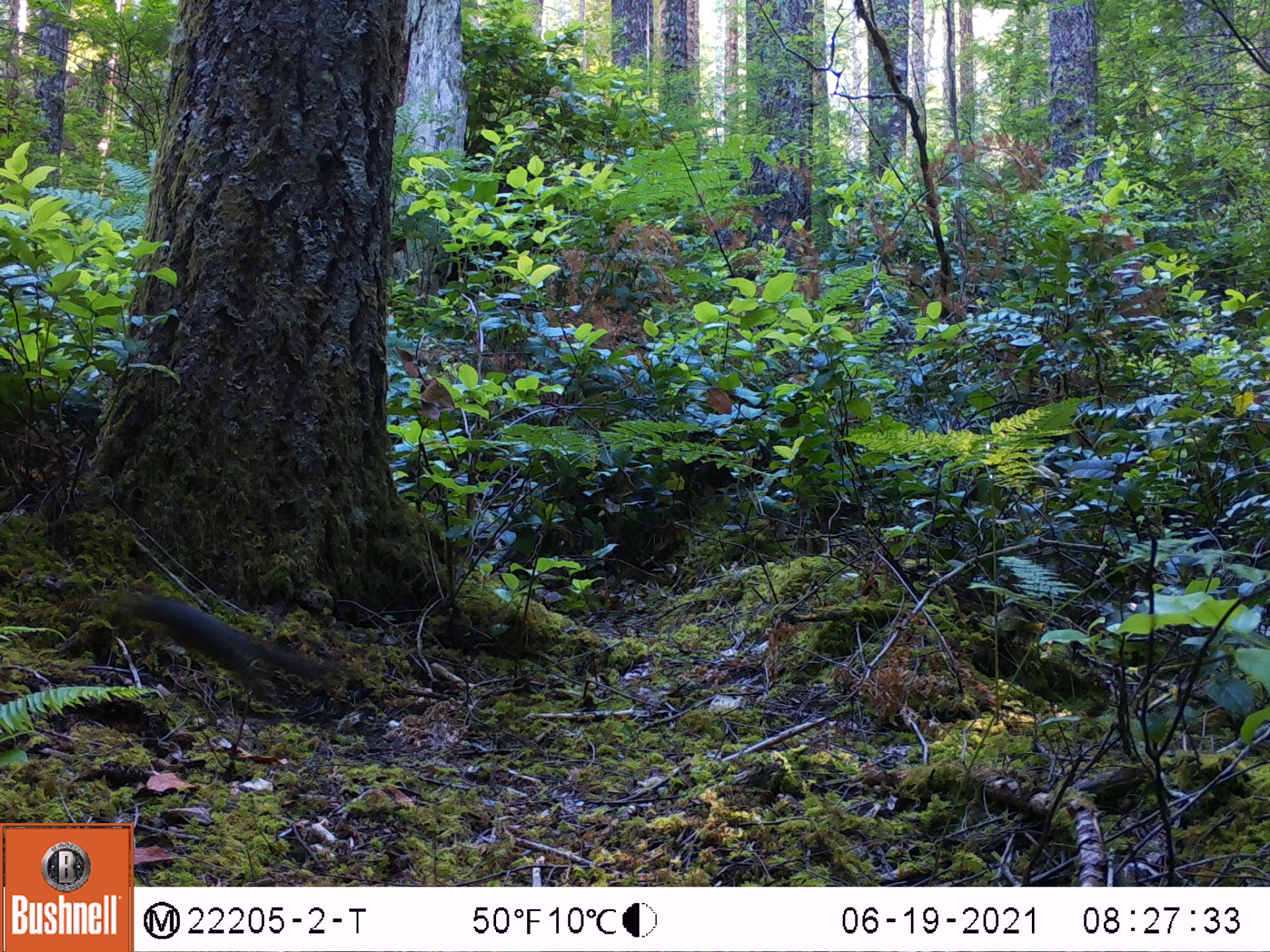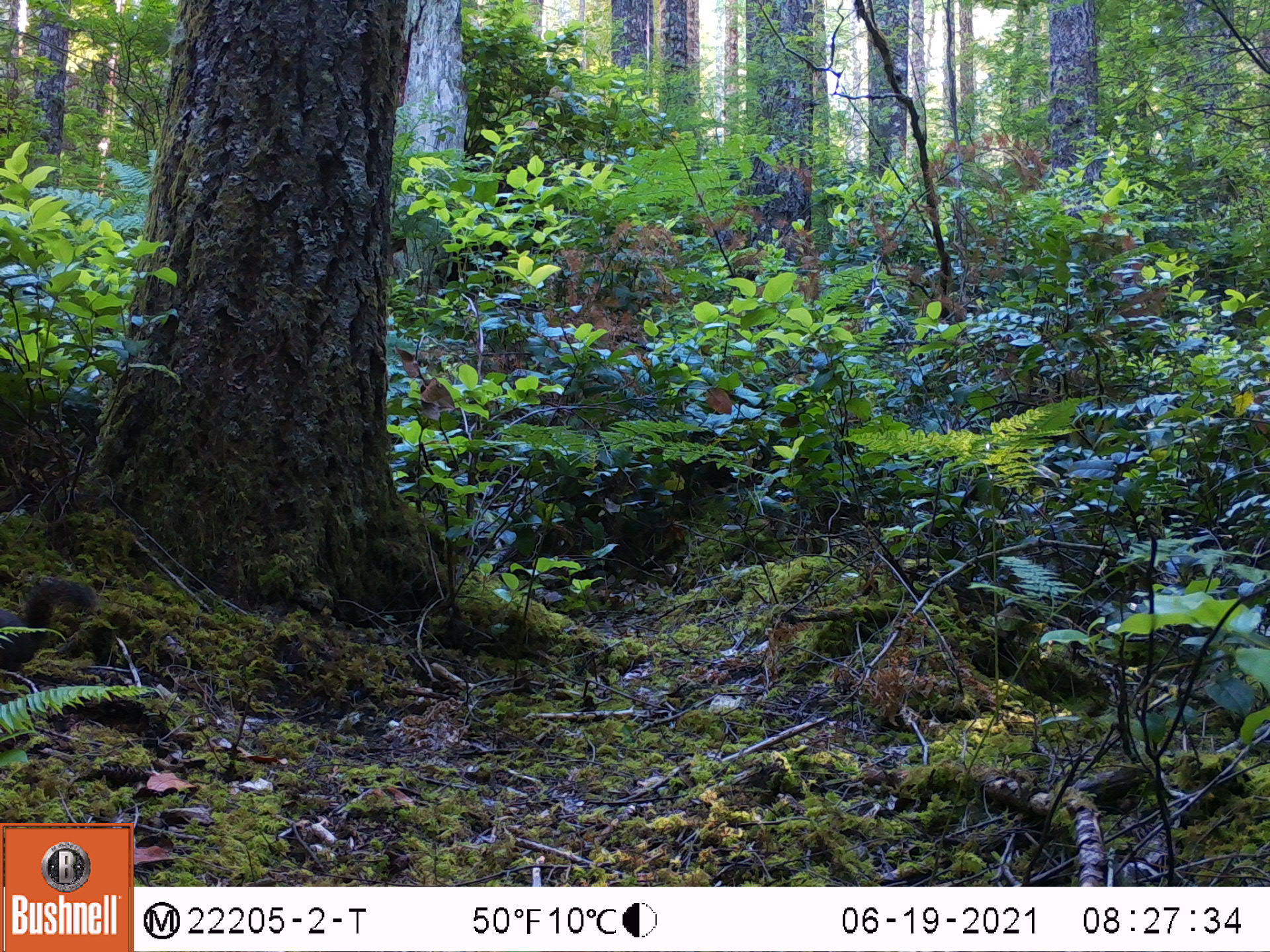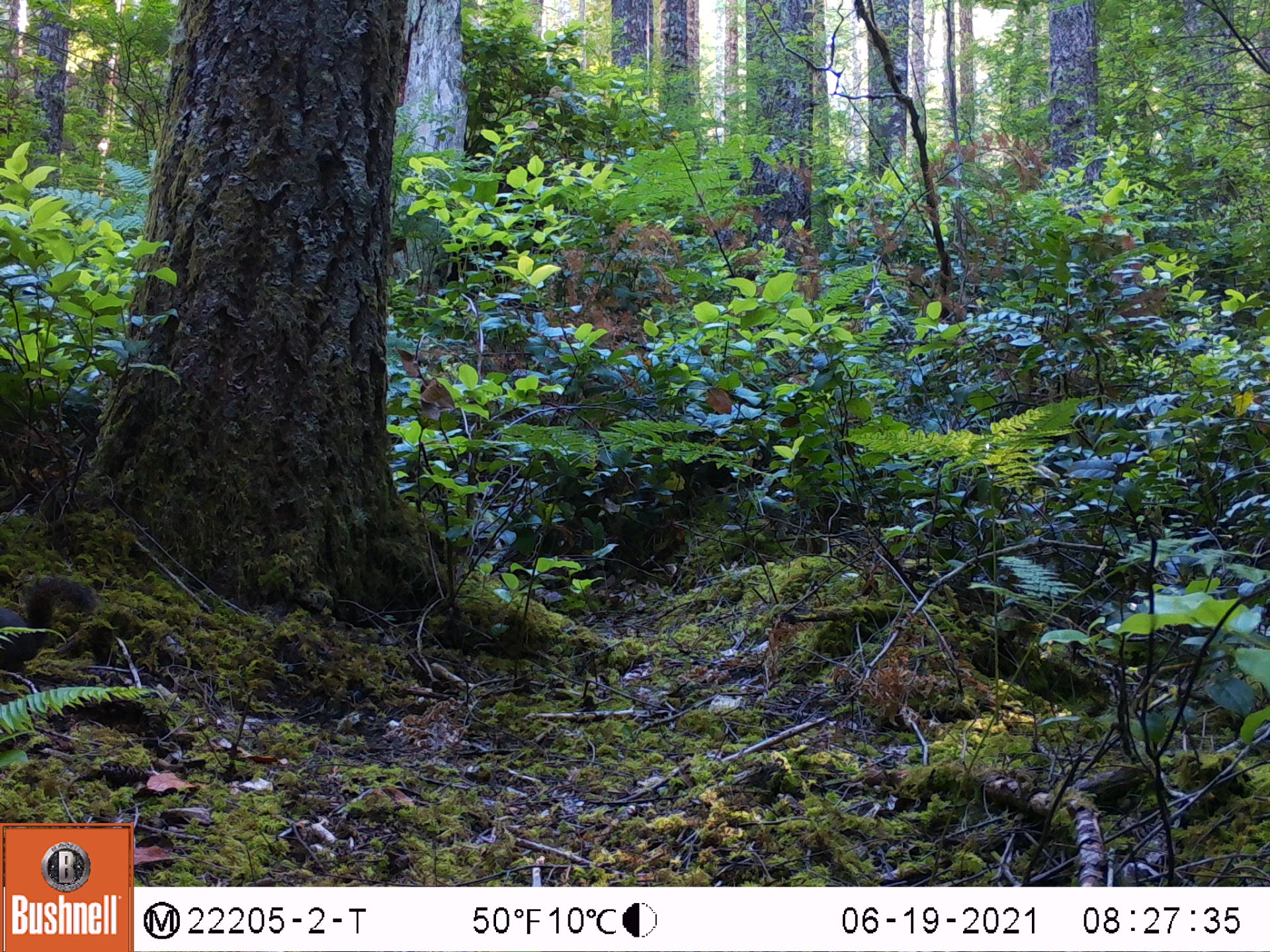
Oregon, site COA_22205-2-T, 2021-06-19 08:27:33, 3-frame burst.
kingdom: Animalia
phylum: Chordata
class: Mammalia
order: Rodentia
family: Sciuridae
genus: Tamiasciurus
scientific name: Tamiasciurus douglasii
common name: douglas squirrel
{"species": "douglas squirrel (Tamiasciurus douglasii)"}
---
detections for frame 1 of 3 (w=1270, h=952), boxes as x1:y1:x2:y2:
douglas squirrel: 100:573:360:745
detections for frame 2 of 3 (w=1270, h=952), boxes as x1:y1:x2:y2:
douglas squirrel: 0:538:115:700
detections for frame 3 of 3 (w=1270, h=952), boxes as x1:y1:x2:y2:
douglas squirrel: 0:556:112:701